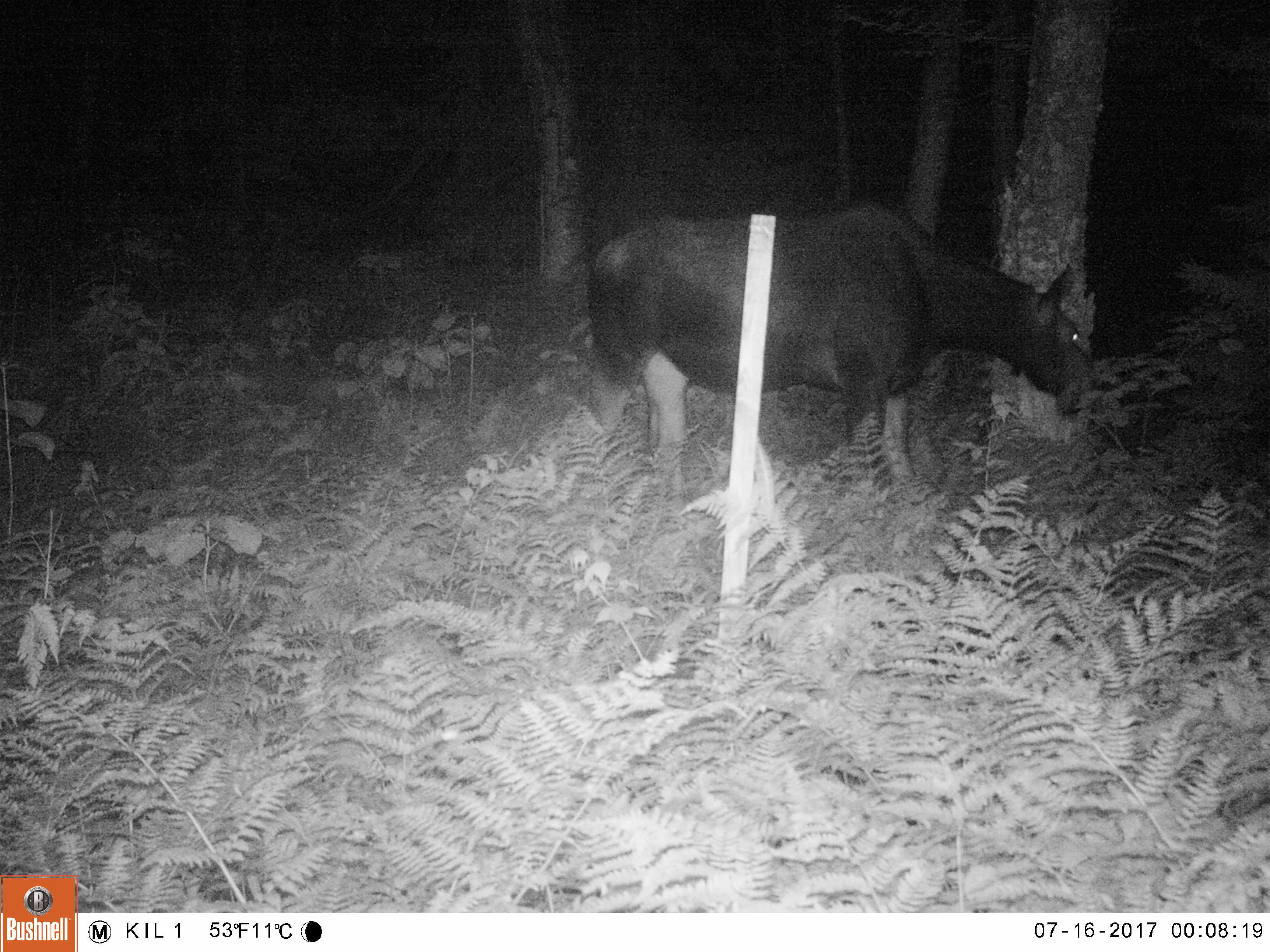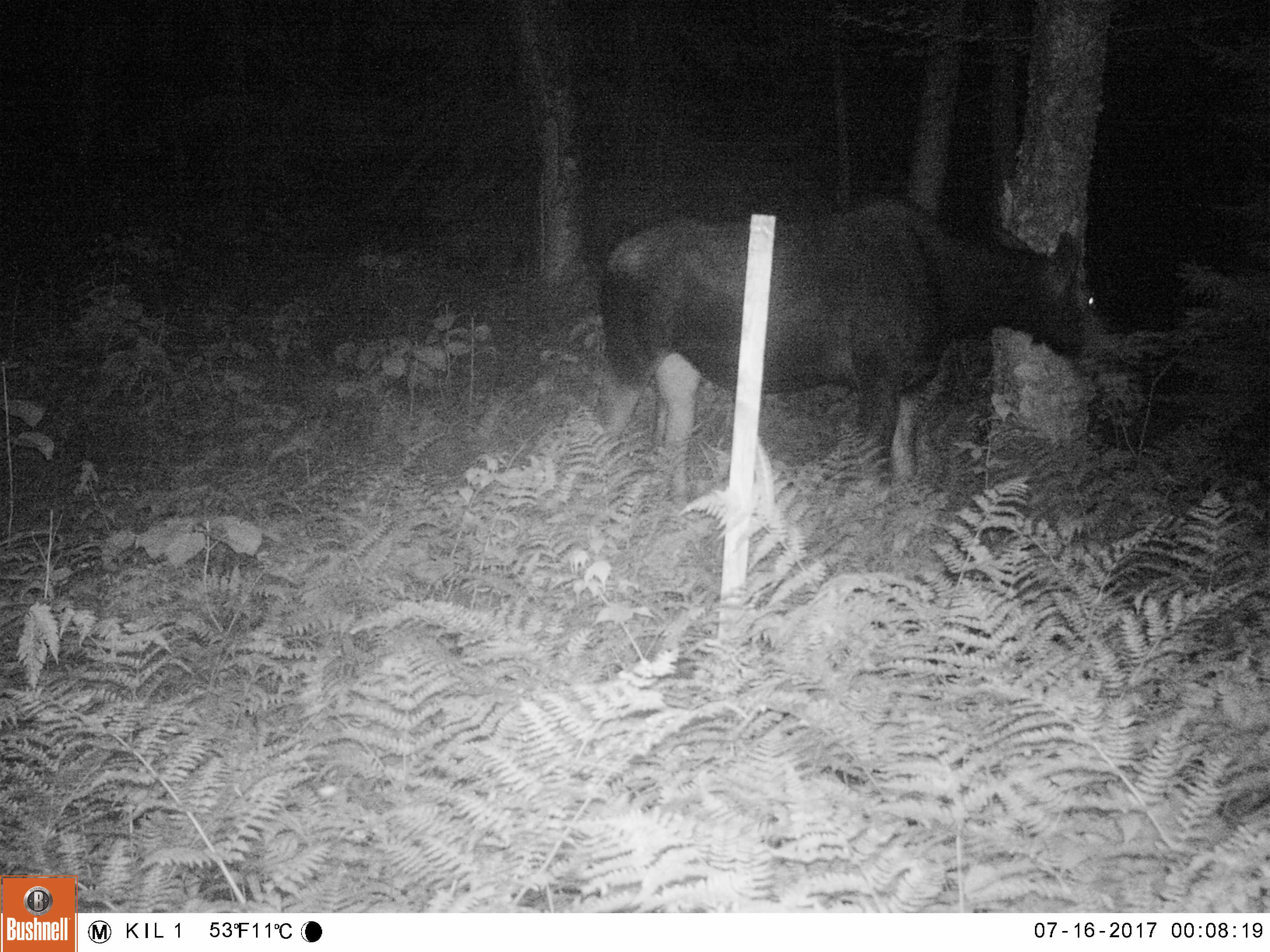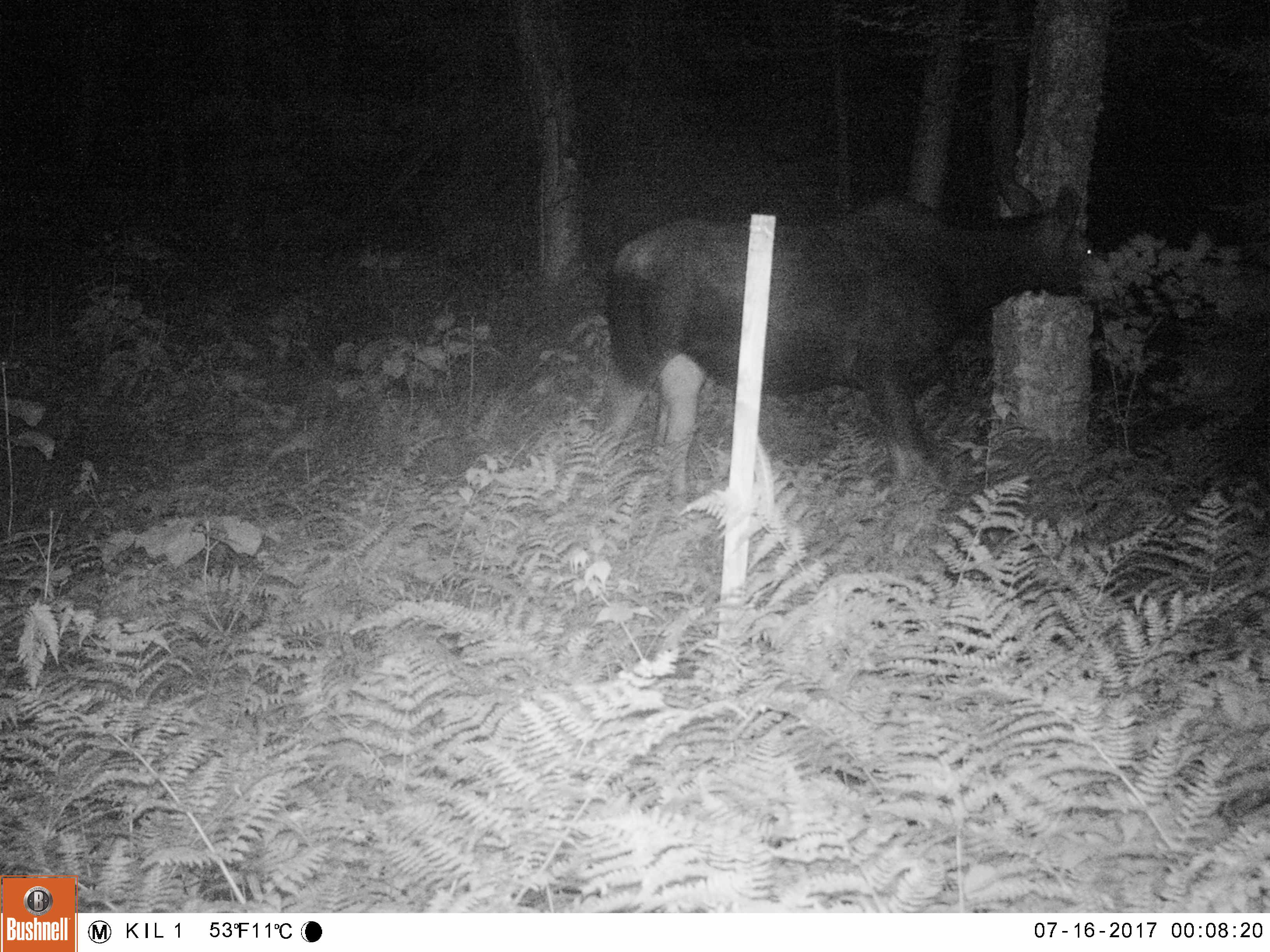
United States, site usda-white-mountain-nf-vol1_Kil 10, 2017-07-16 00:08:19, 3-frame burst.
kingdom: Animalia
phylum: Chordata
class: Mammalia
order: Artiodactyla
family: Cervidae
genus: Alces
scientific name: Alces alces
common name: moose